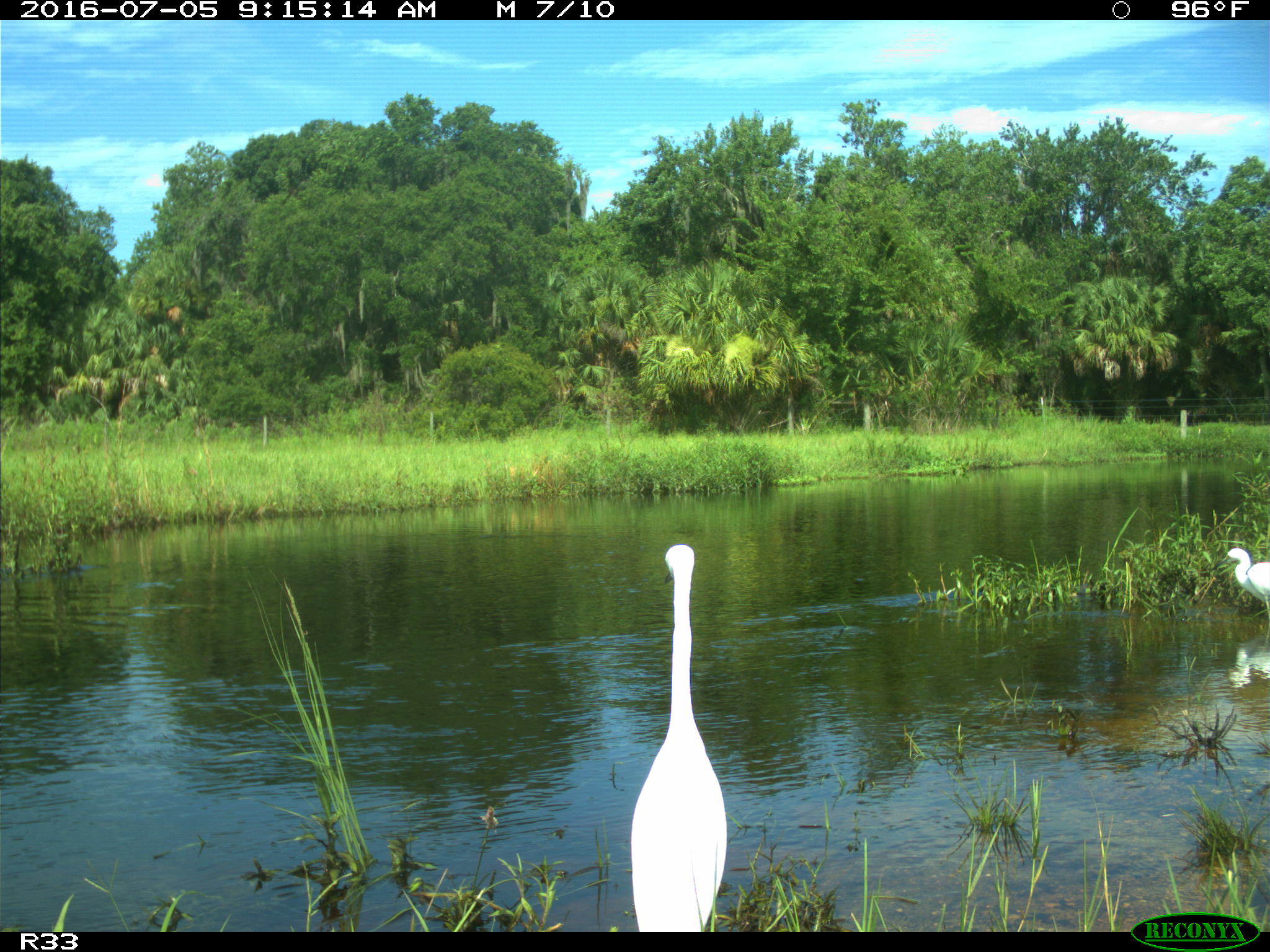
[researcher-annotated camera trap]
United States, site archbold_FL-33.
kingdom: Animalia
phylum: Chordata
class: Aves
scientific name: Aves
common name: birds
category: unidentified bird